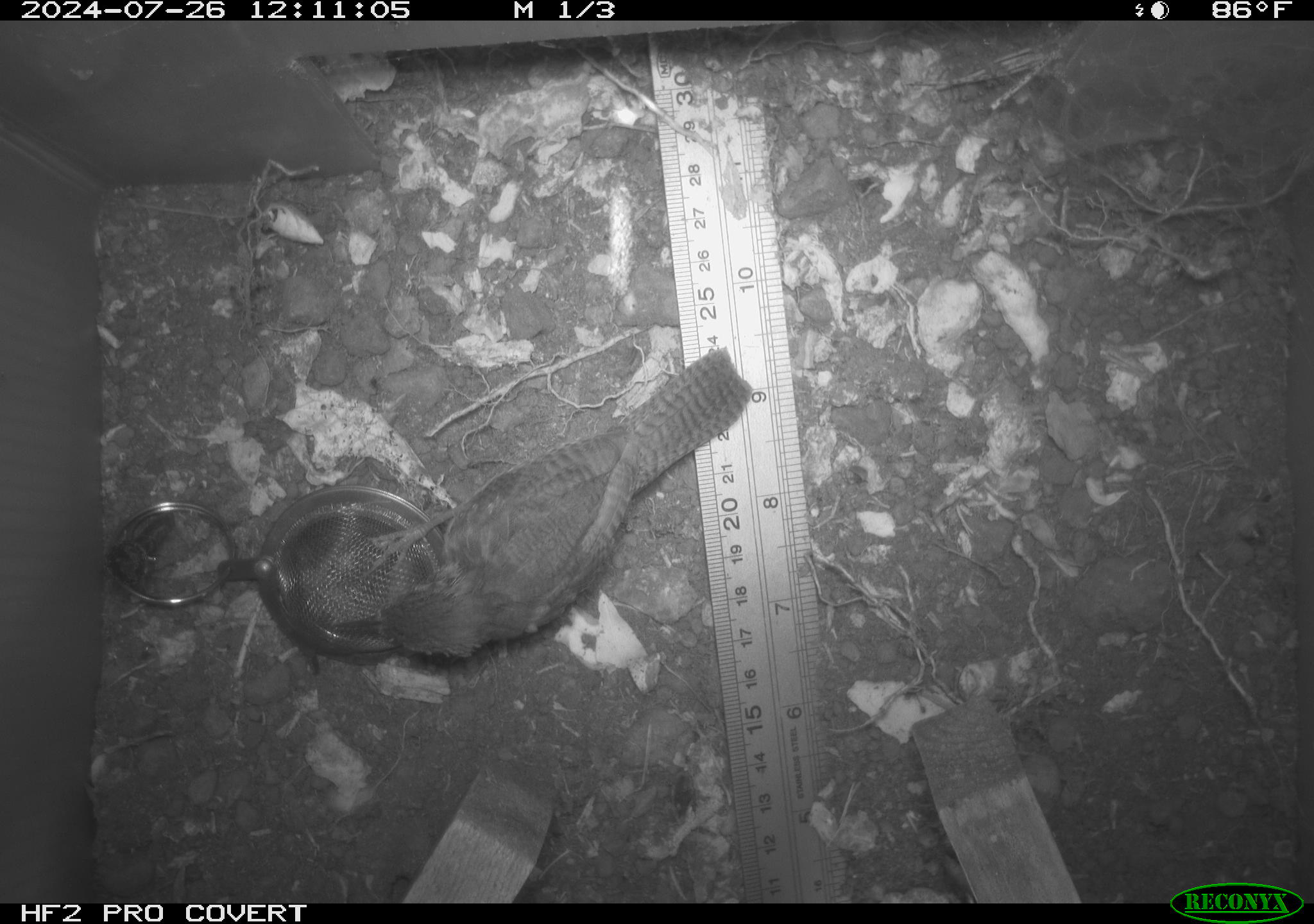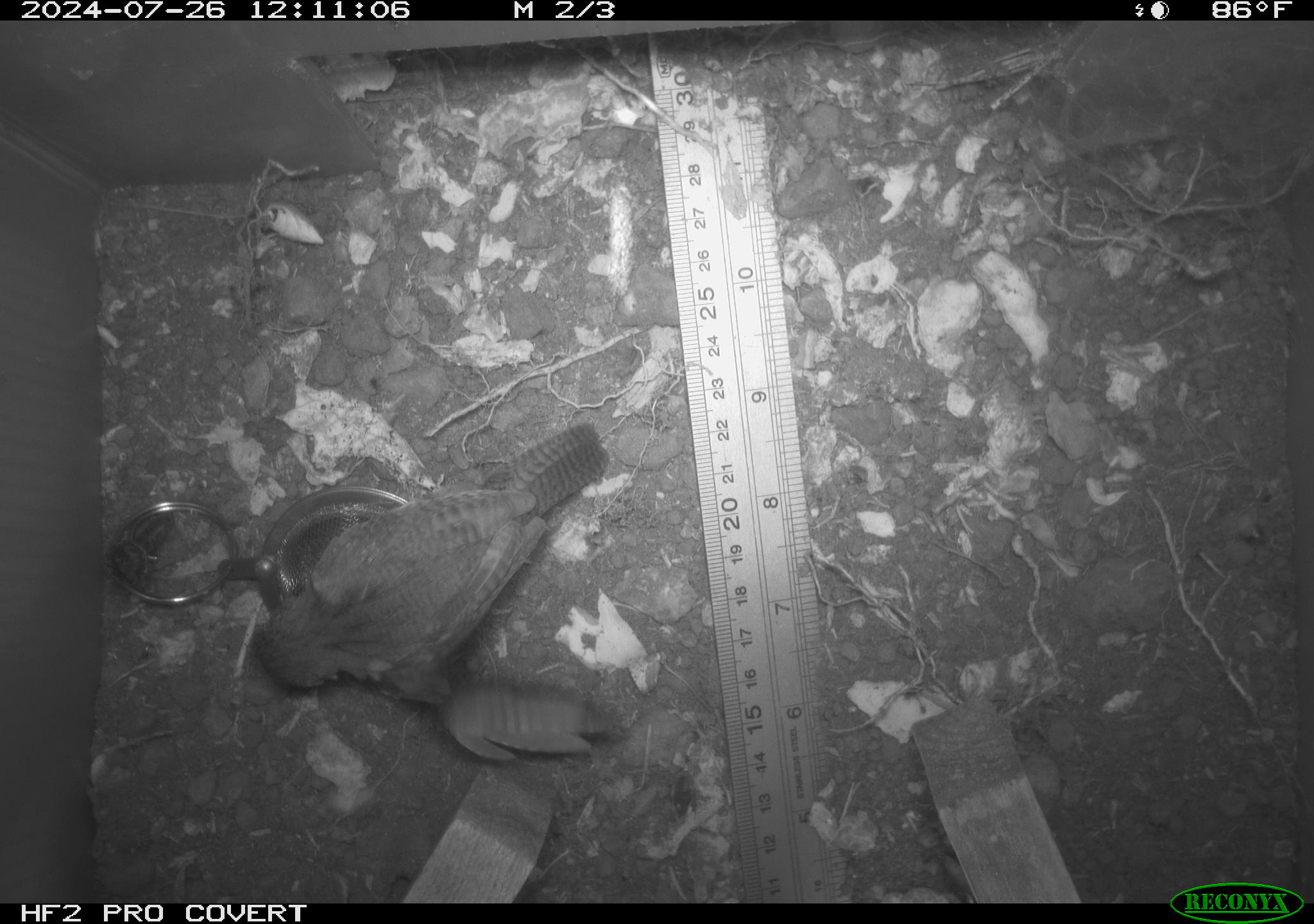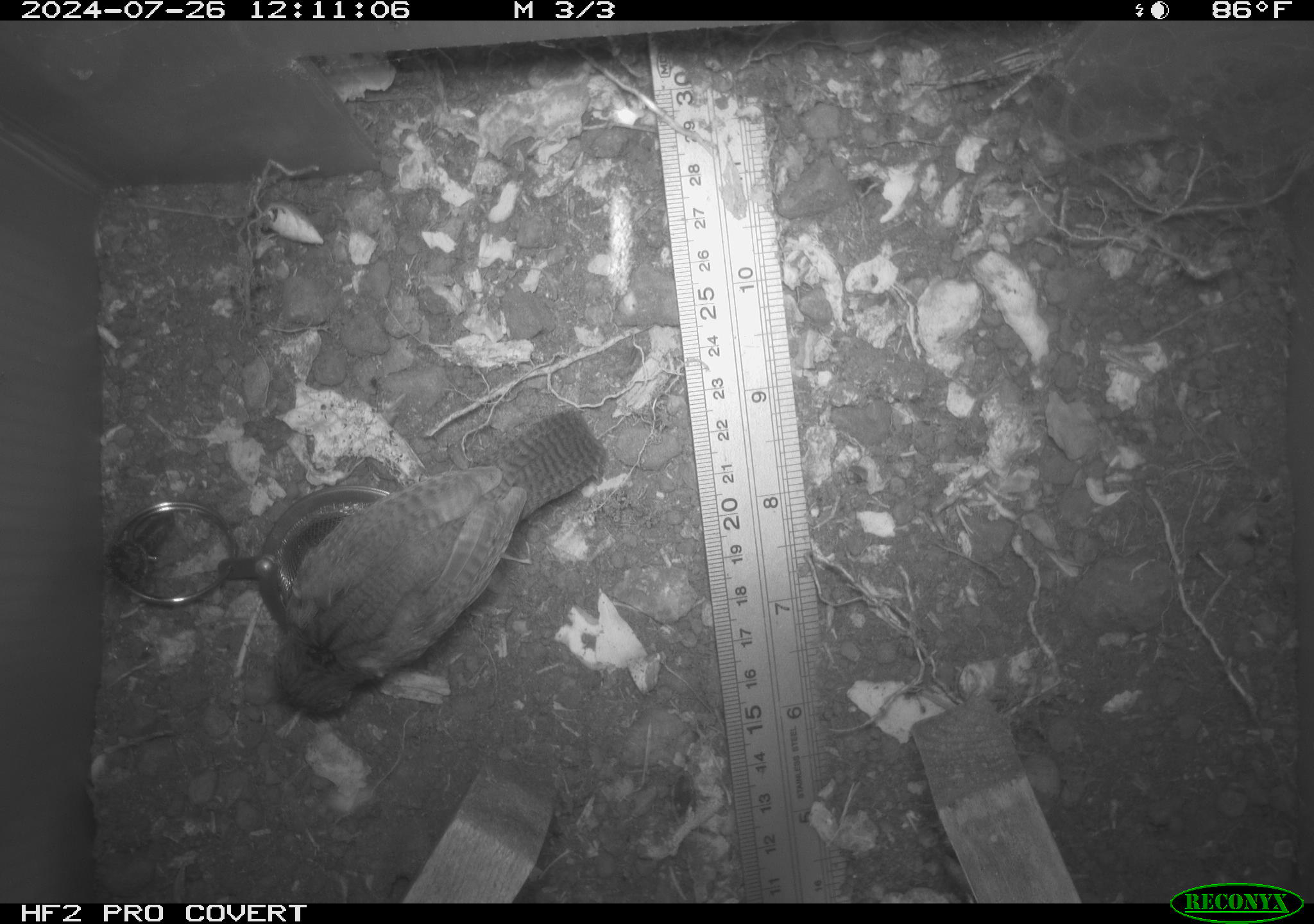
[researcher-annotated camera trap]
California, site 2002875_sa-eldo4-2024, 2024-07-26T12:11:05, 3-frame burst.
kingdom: Animalia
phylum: Chordata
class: Aves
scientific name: Aves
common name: bird